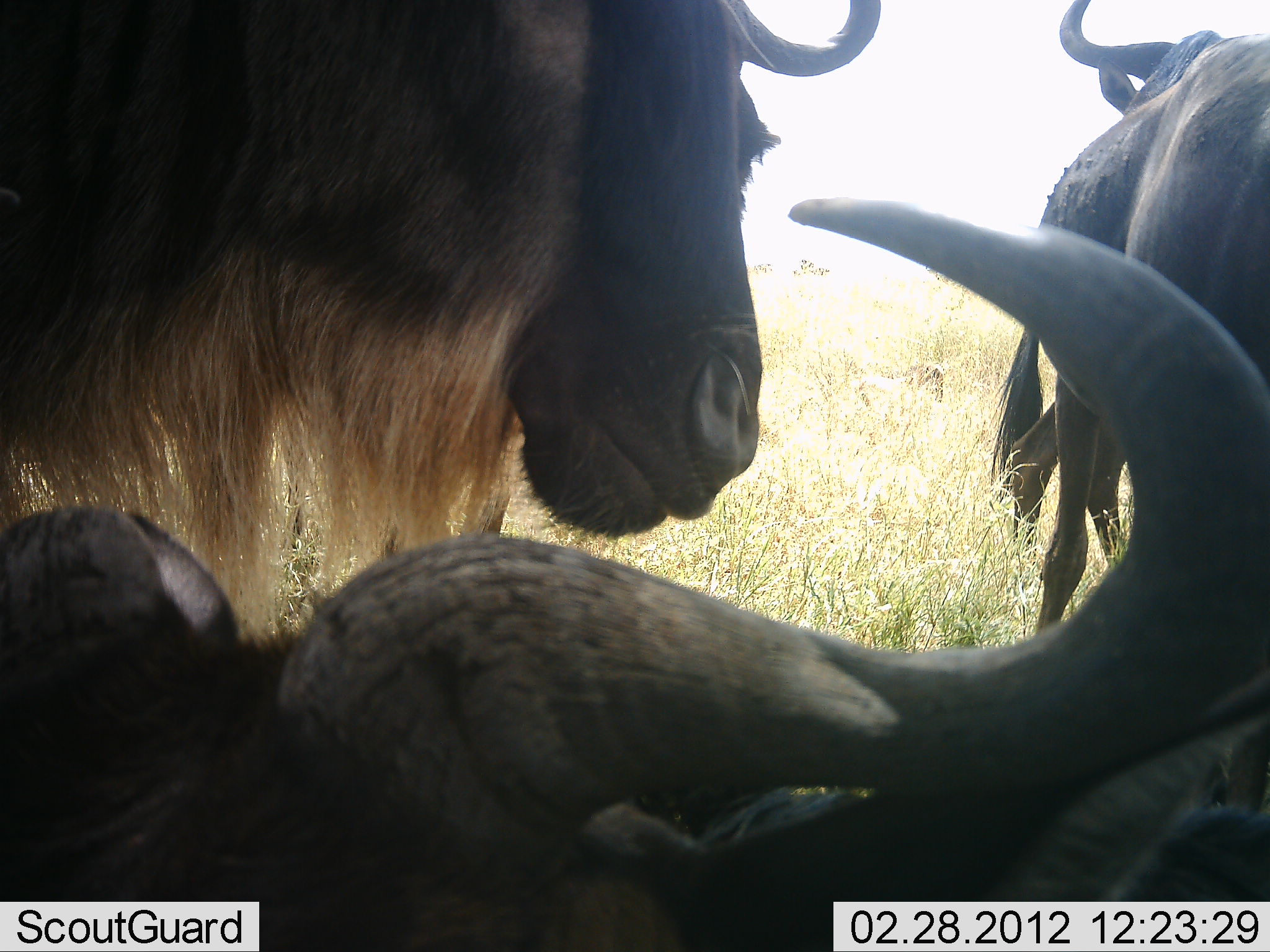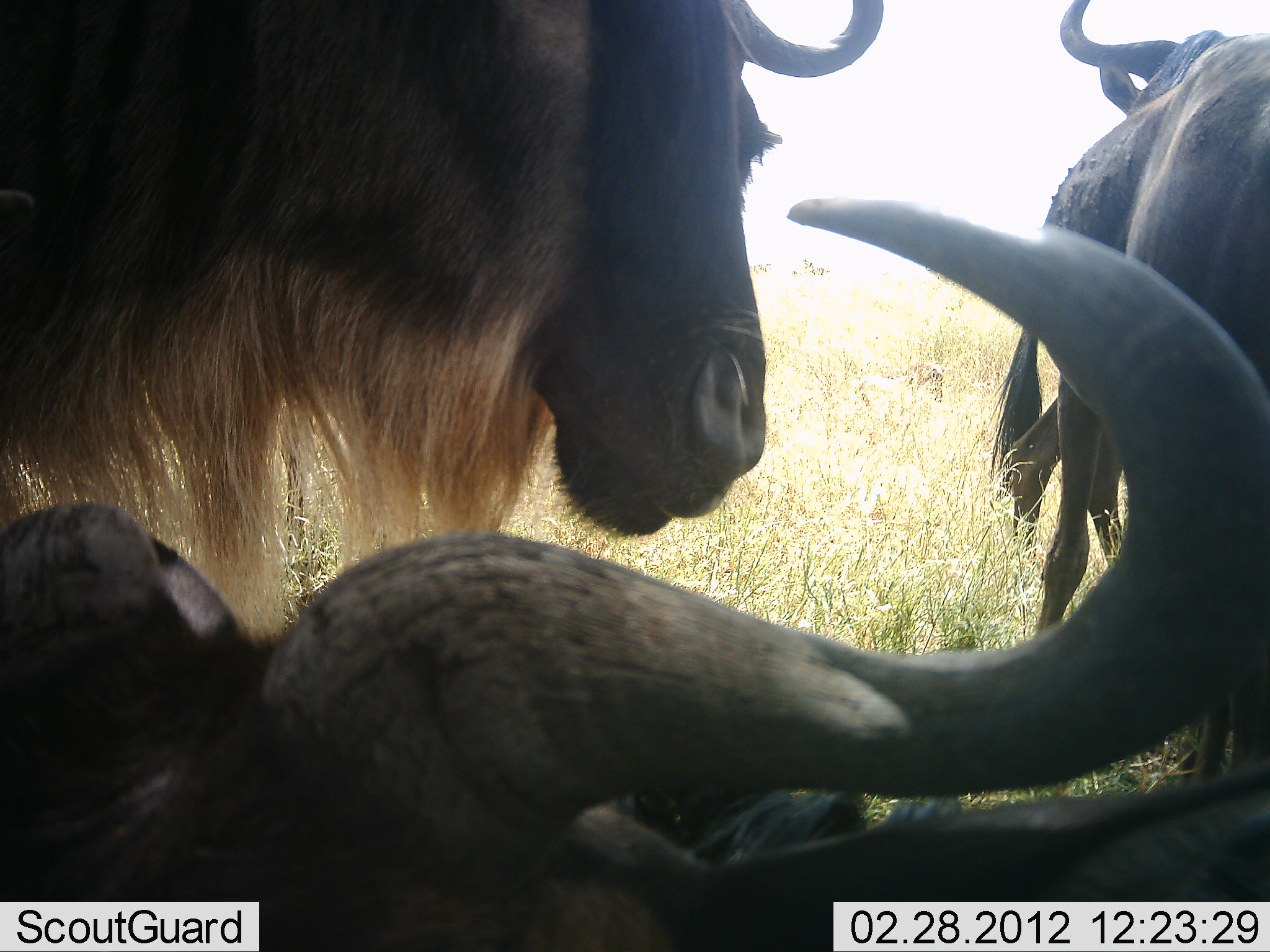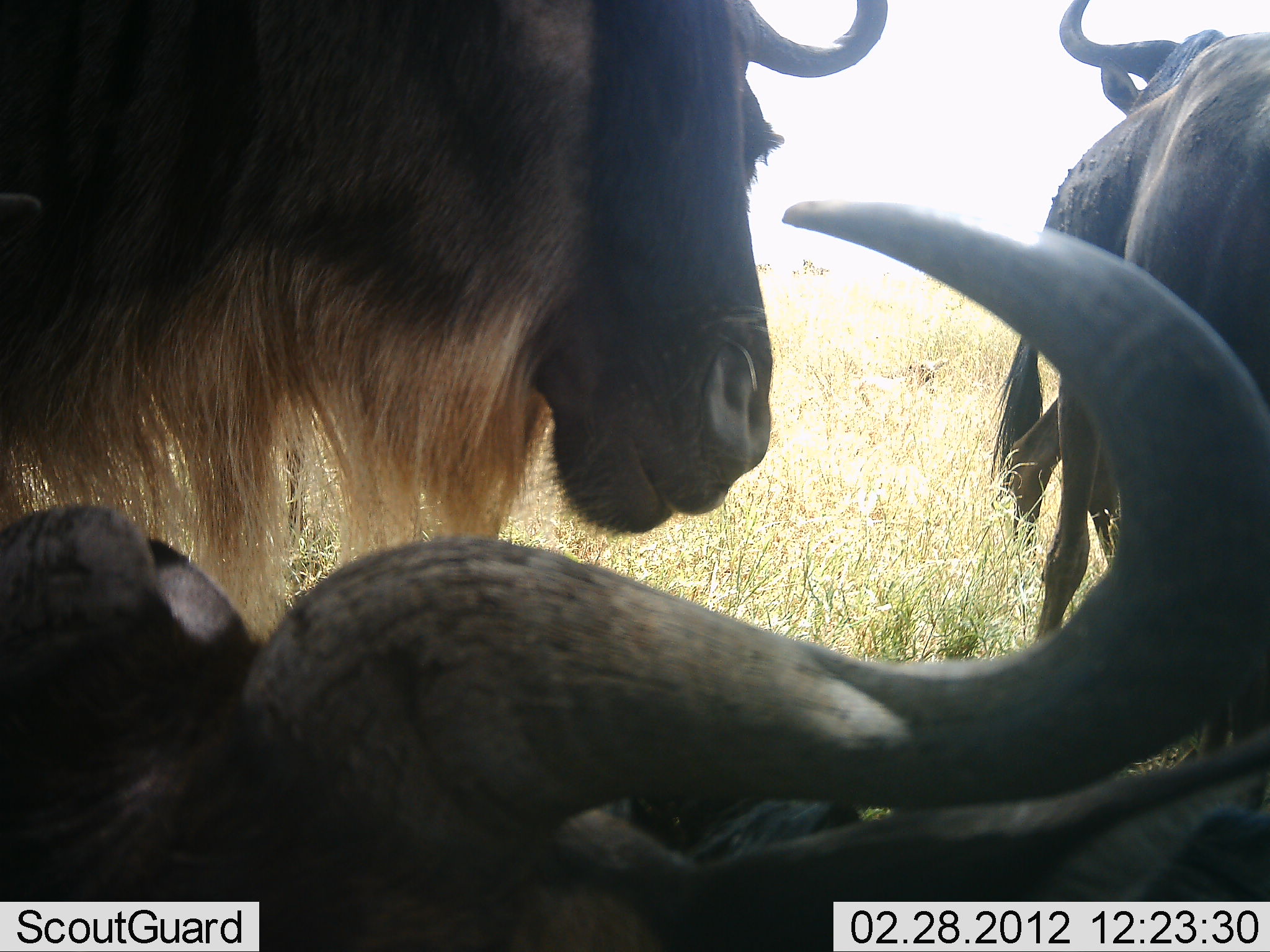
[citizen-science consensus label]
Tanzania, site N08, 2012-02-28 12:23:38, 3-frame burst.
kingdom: Animalia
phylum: Chordata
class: Mammalia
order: Artiodactyla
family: Bovidae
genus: Connochaetes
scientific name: Connochaetes taurinus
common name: blue wildebeest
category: wildebeest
Wildebeest (blue wildebeest) (Connochaetes taurinus), count 3. Behavior (volunteer vote fractions): standing 75%, resting 100%, moving 0%, interacting 0%. Young present (vote fraction): 0%. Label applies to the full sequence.